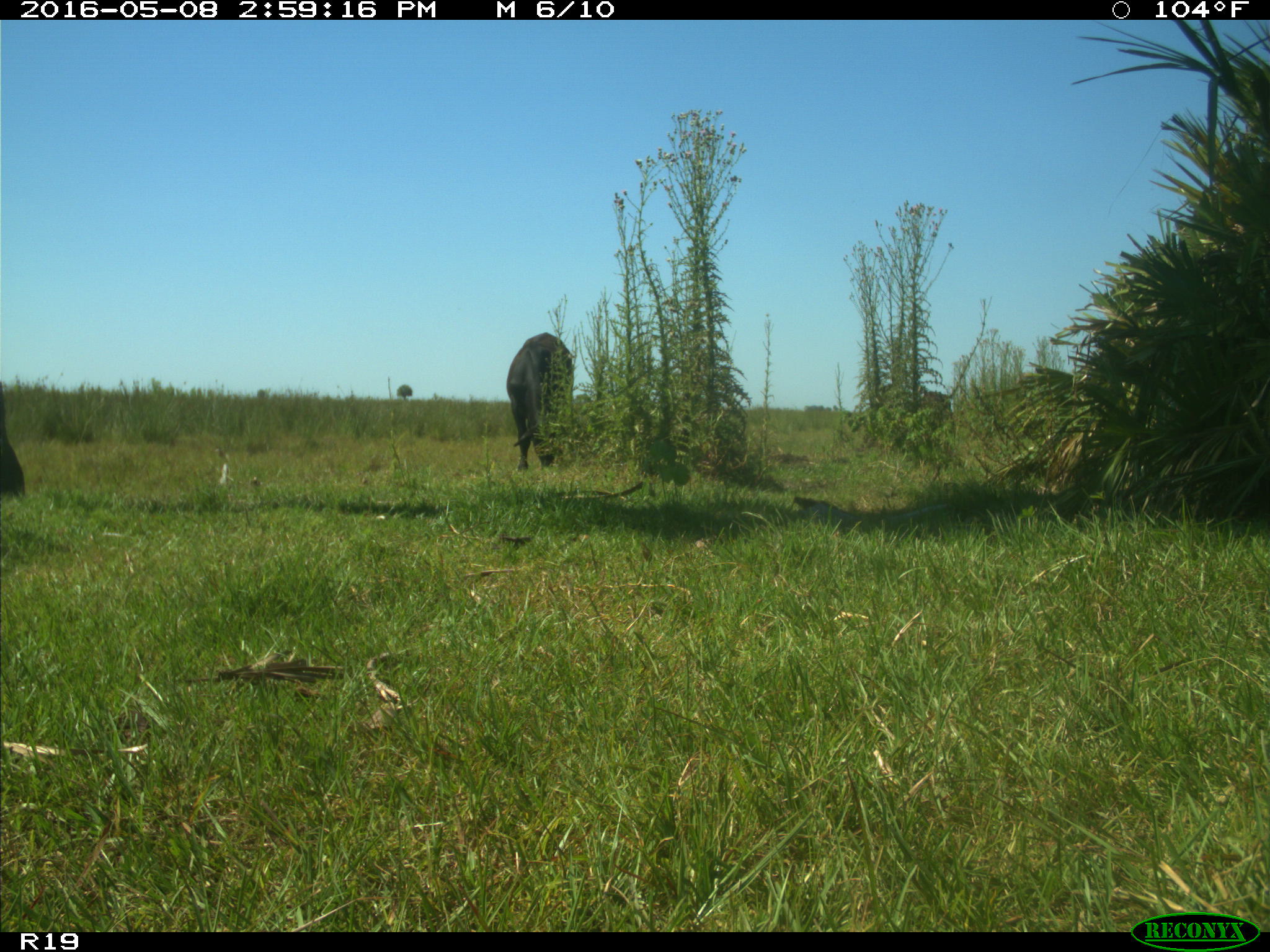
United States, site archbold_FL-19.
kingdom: Animalia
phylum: Chordata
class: Mammalia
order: Artiodactyla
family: Bovidae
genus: Bos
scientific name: Bos taurus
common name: domestic cow